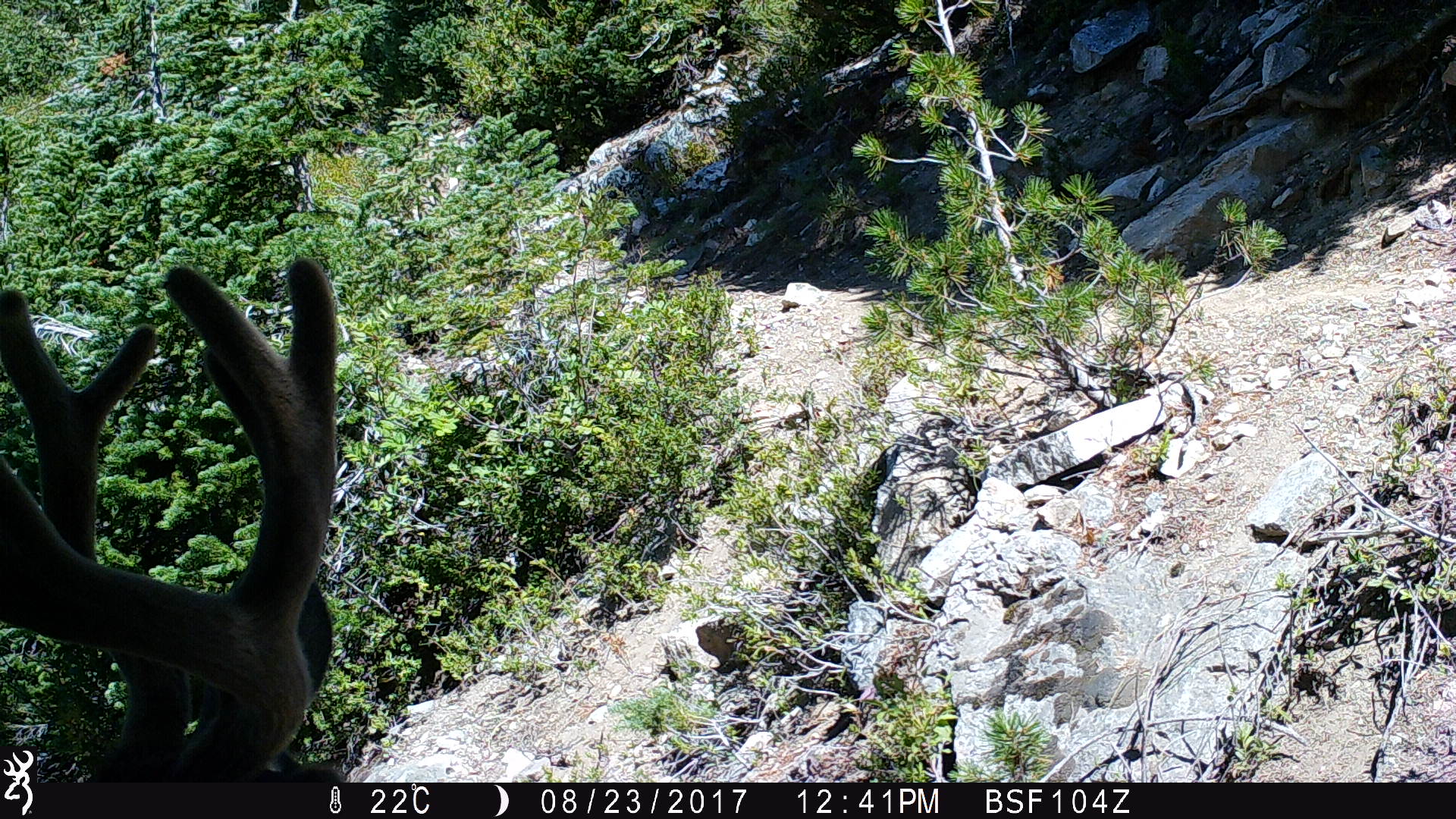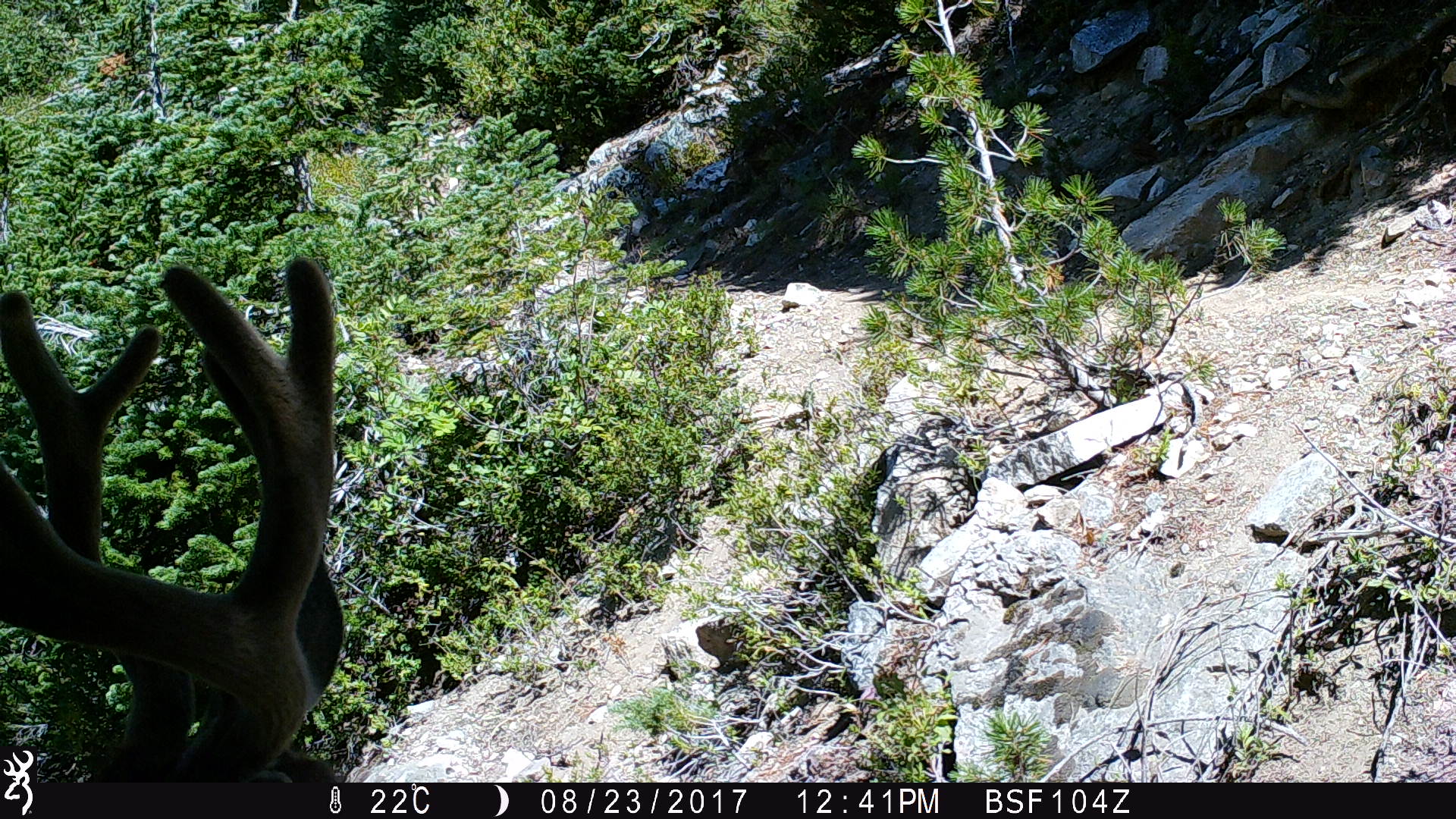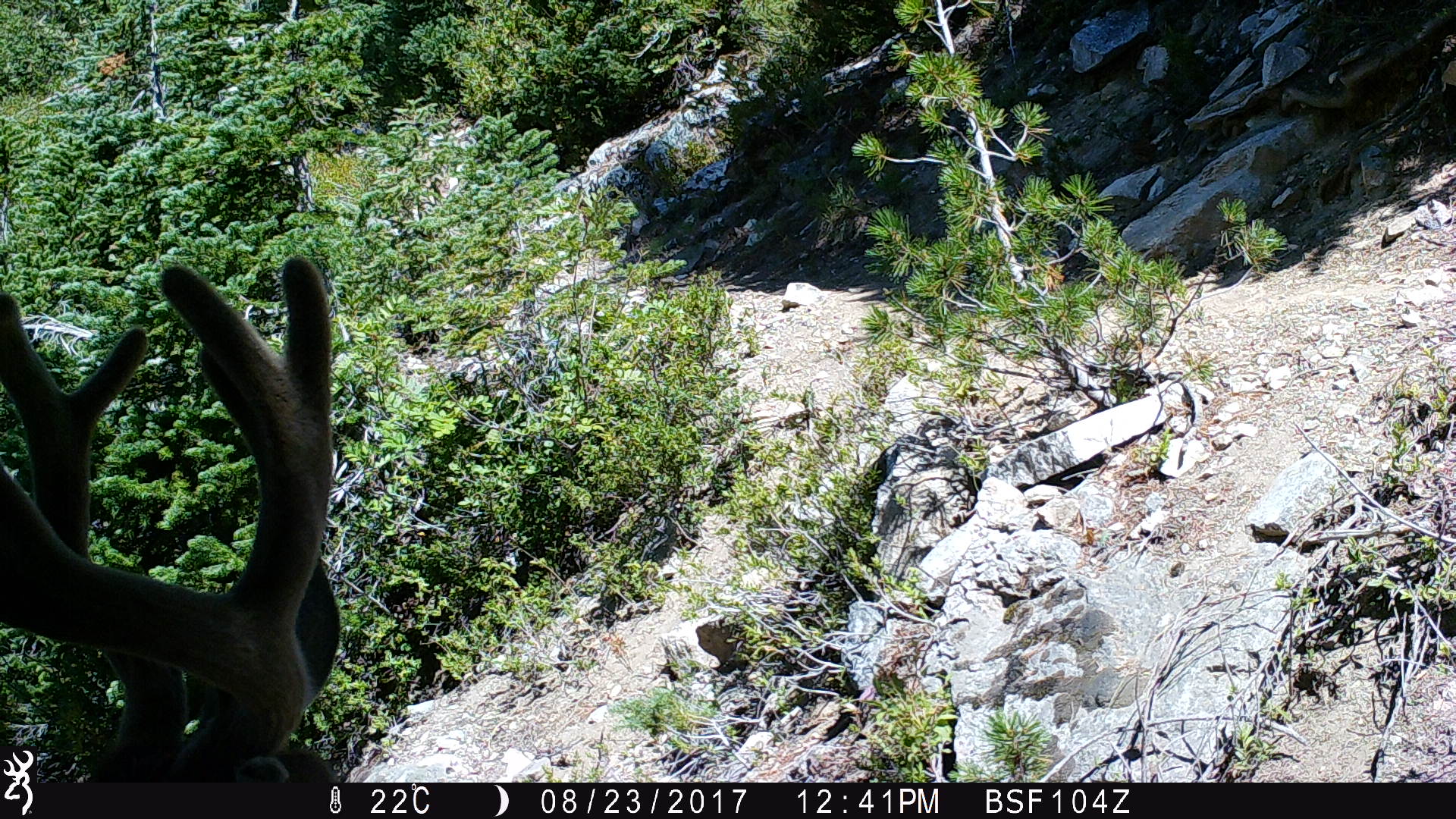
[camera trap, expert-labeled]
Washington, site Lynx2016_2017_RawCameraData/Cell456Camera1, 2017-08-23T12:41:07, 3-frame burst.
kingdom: Animalia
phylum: Chordata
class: Mammalia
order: Artiodactyla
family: Cervidae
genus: Odocoileus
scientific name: Odocoileus hemionus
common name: mule deer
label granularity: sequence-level